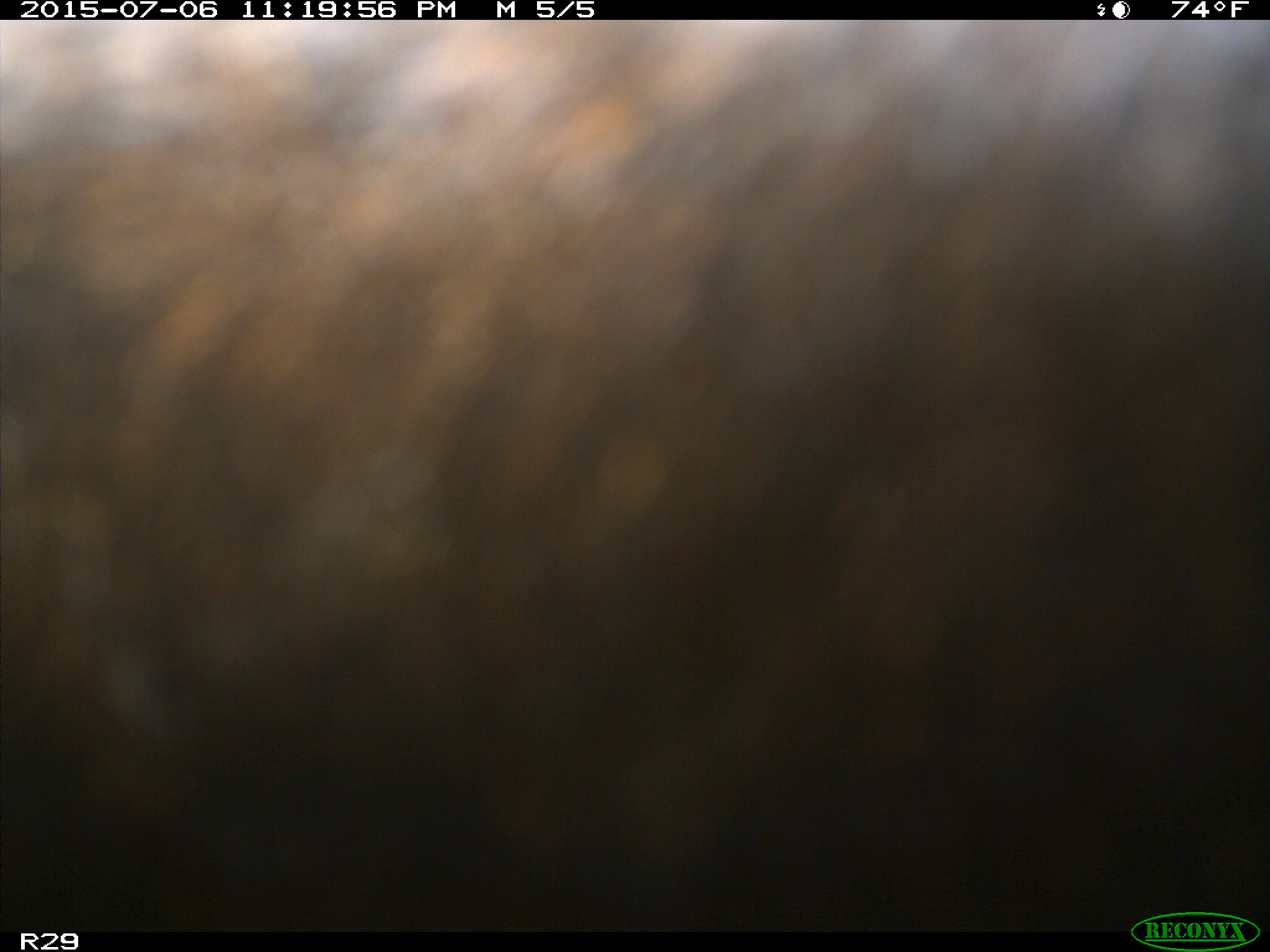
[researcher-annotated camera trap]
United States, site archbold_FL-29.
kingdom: Animalia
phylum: Chordata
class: Mammalia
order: Artiodactyla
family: Bovidae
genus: Bos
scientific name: Bos taurus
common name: domestic cow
Bos taurus (domestic cow).